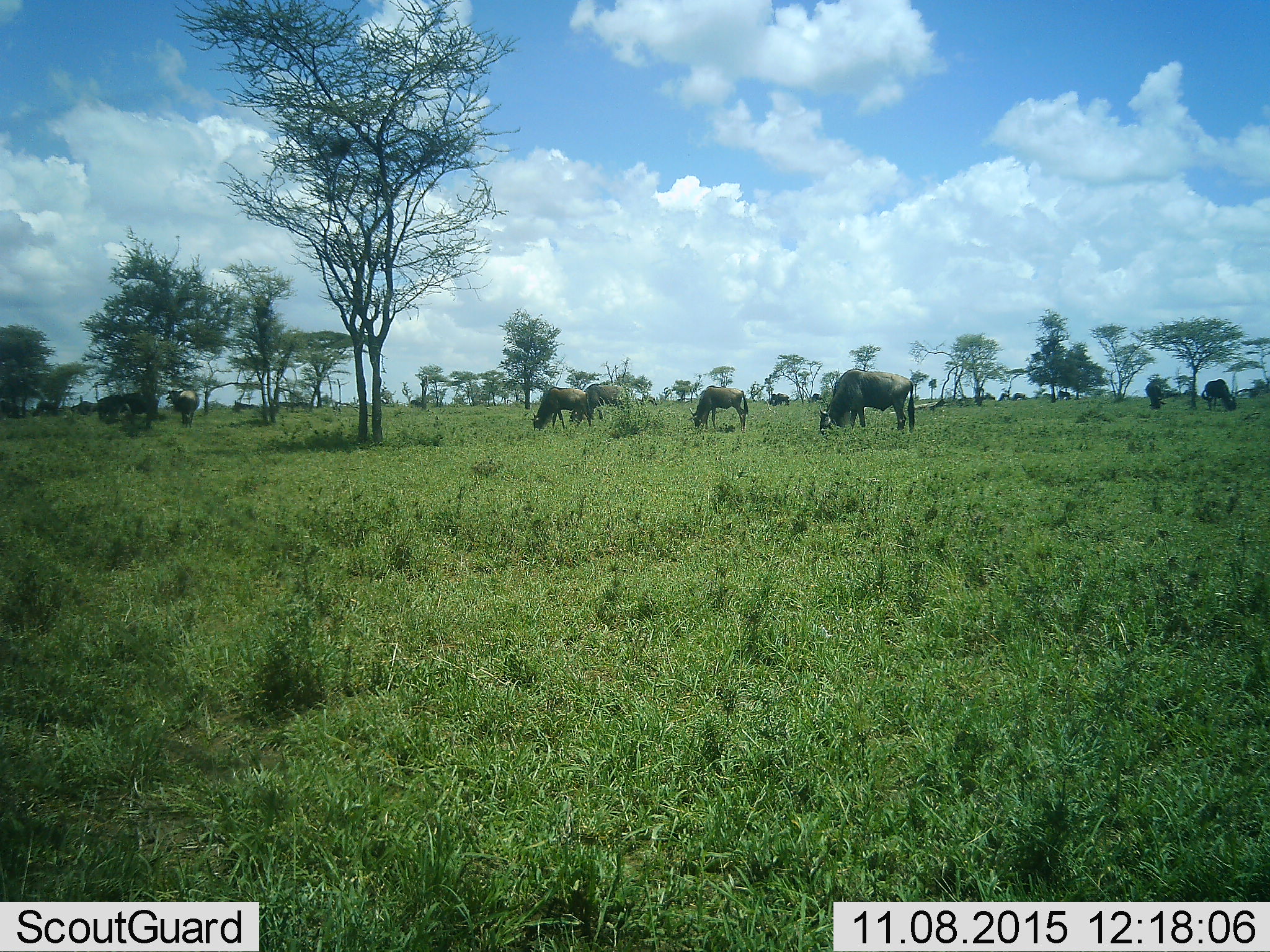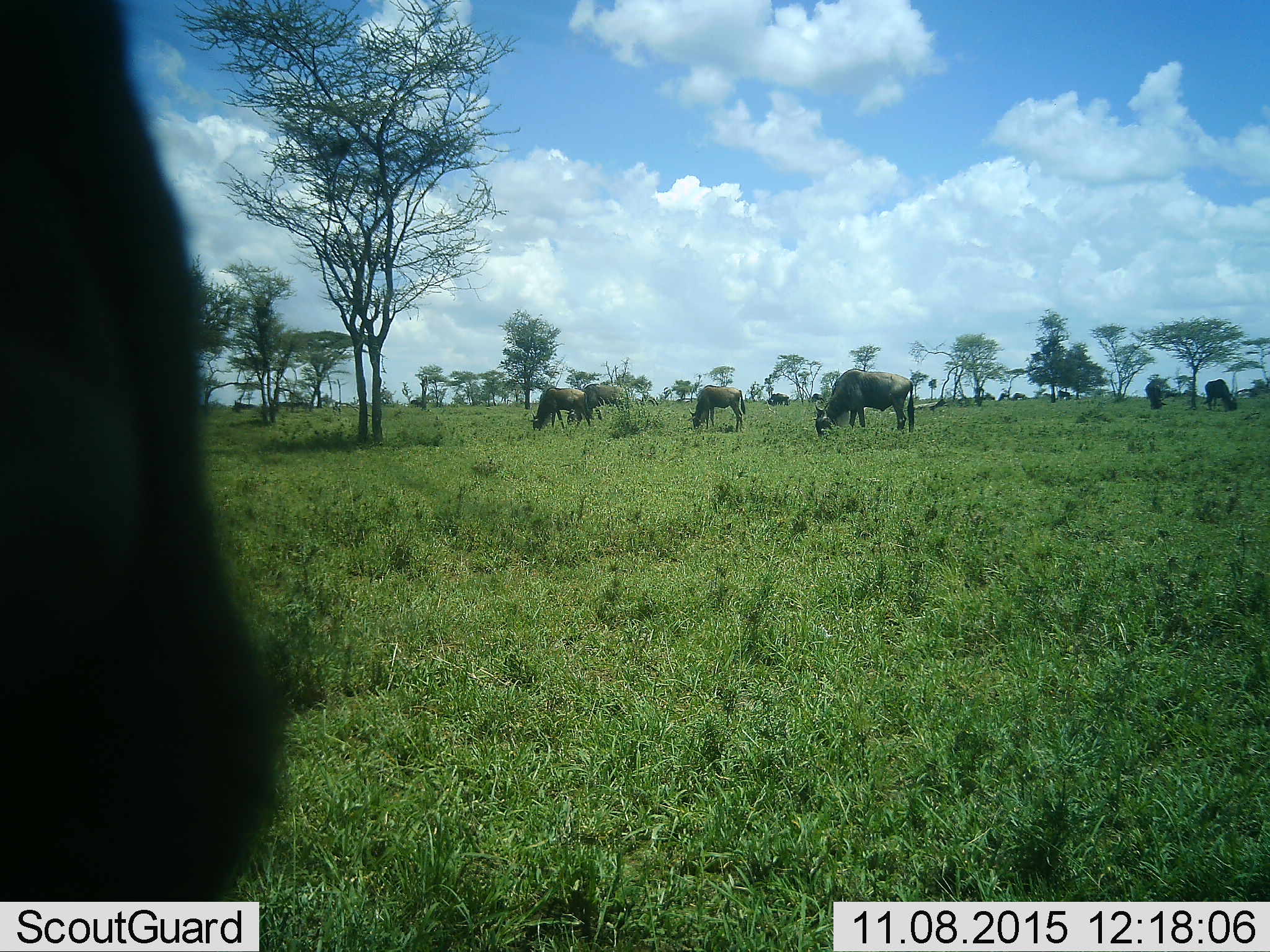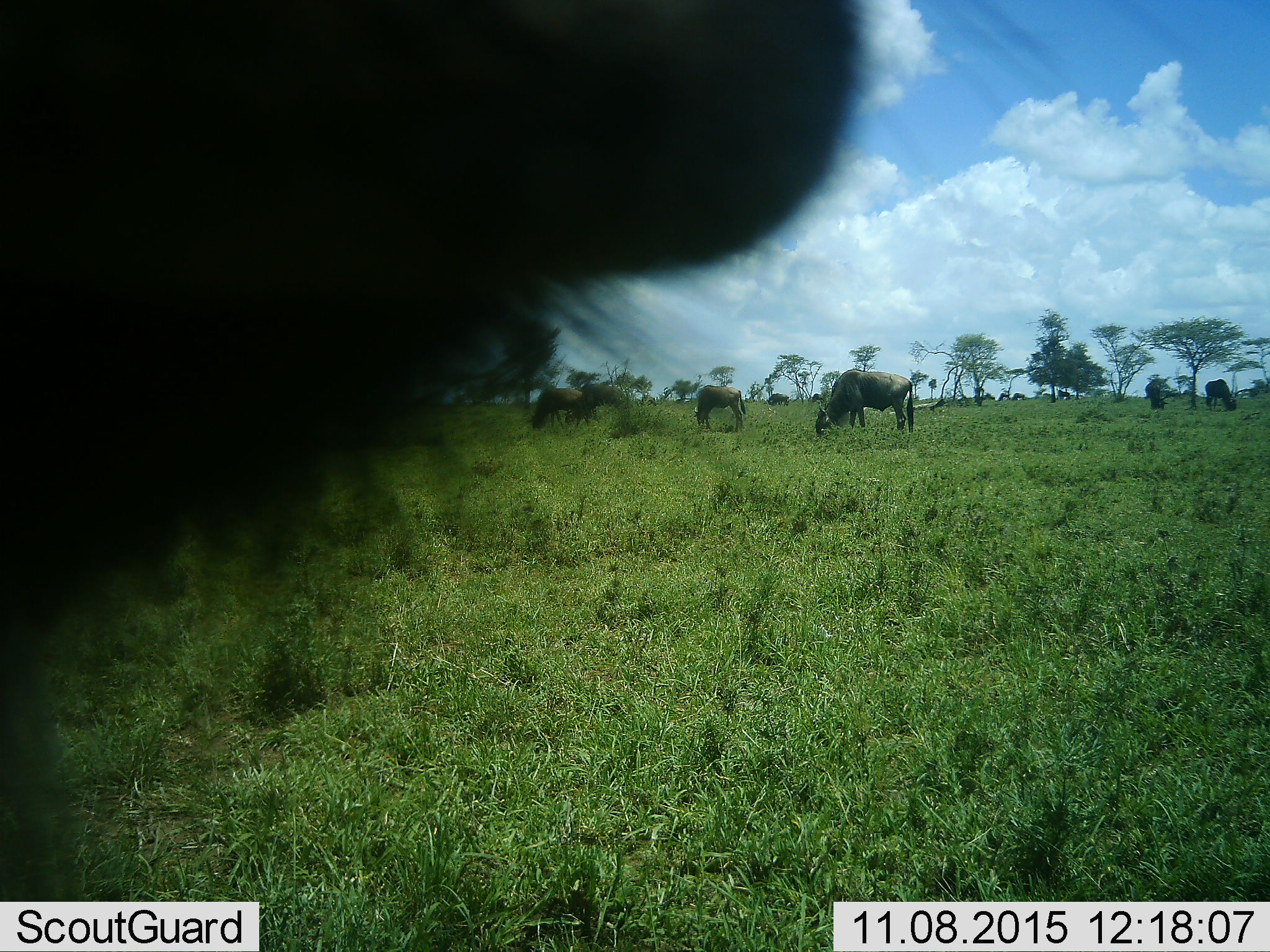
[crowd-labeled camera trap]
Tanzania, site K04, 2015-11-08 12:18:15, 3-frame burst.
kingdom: Animalia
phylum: Chordata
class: Mammalia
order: Artiodactyla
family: Bovidae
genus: Connochaetes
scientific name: Connochaetes taurinus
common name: blue wildebeest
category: wildebeest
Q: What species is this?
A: Wildebeest (blue wildebeest) (Connochaetes taurinus).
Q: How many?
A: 11-50.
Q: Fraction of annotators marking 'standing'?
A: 29%.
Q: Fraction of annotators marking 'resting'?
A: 0%.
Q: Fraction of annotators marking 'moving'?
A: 57%.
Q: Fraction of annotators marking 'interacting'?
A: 0%.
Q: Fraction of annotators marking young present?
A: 0%.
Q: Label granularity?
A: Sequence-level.